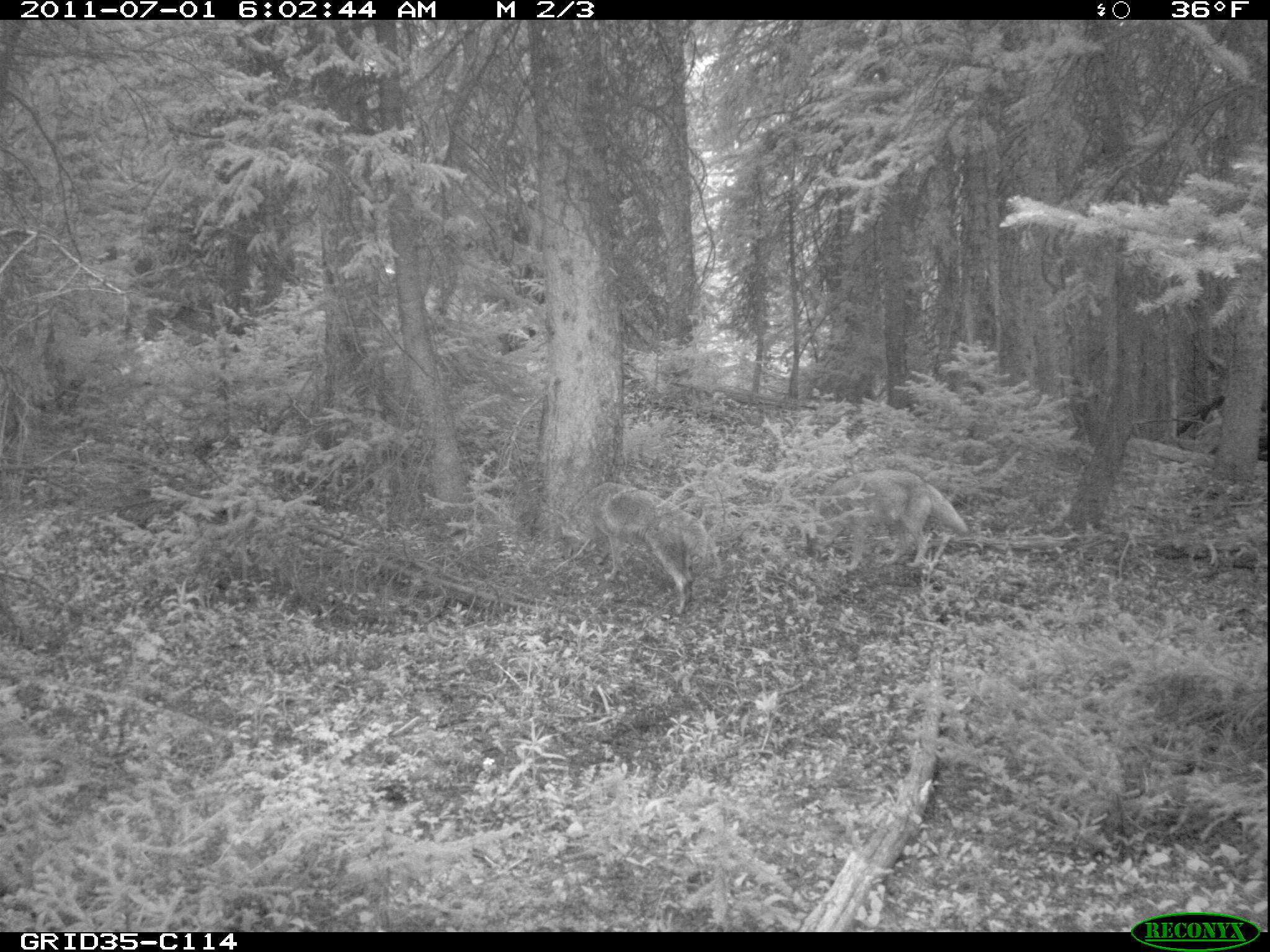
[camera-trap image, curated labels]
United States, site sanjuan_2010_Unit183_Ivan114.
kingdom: Animalia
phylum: Chordata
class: Mammalia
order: Carnivora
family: Canidae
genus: Canis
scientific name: Canis latrans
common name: coyote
Canis latrans (coyote).